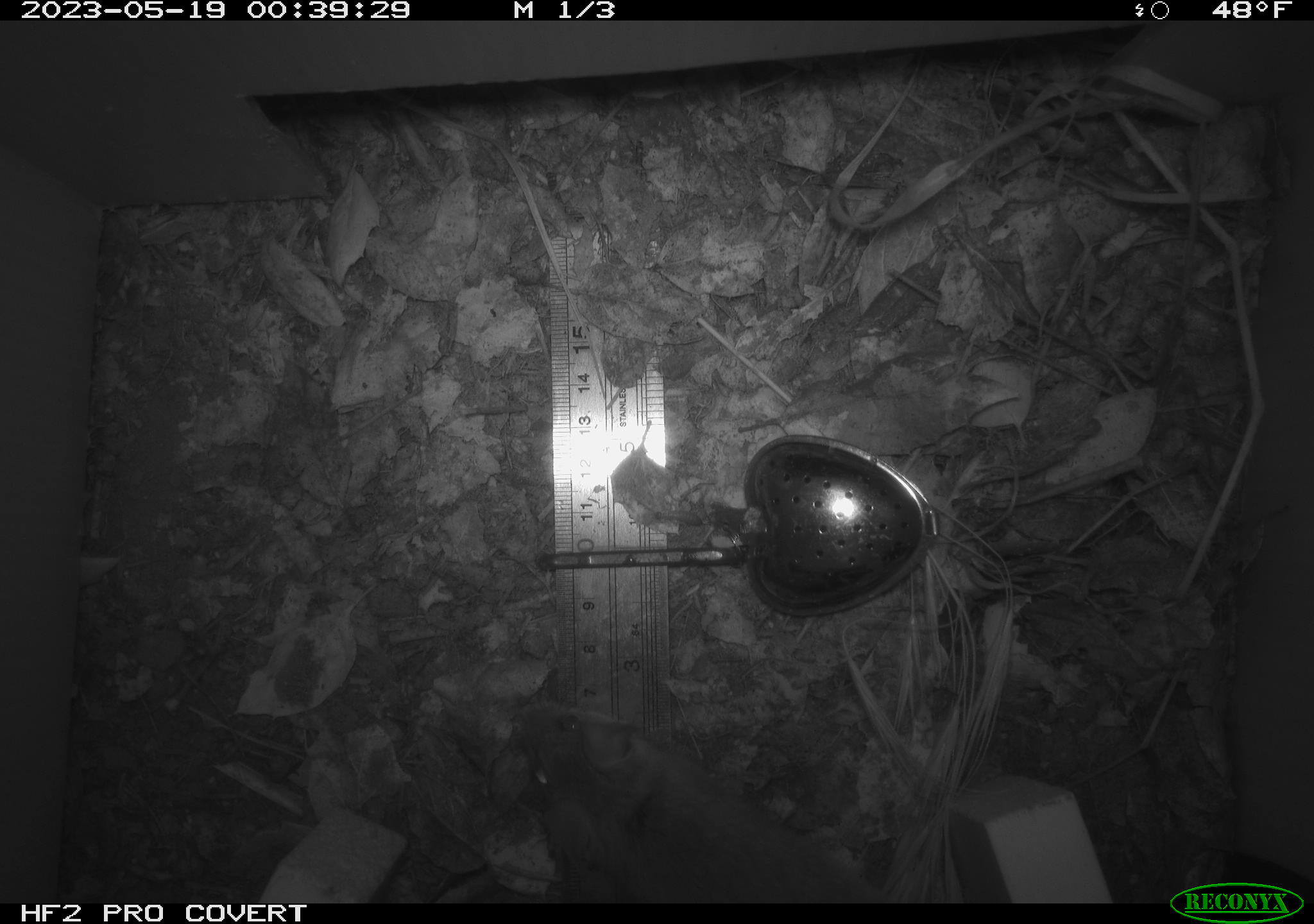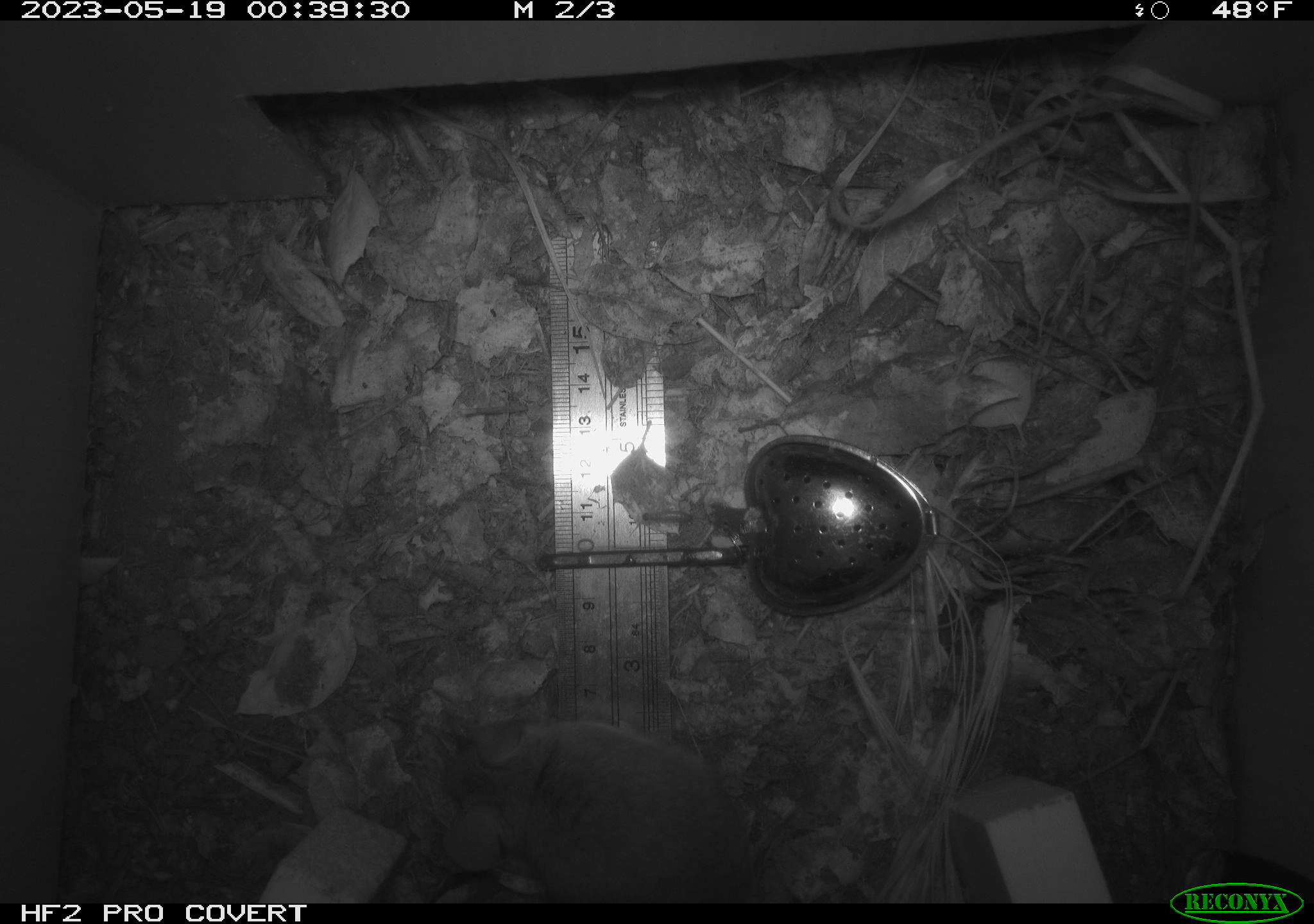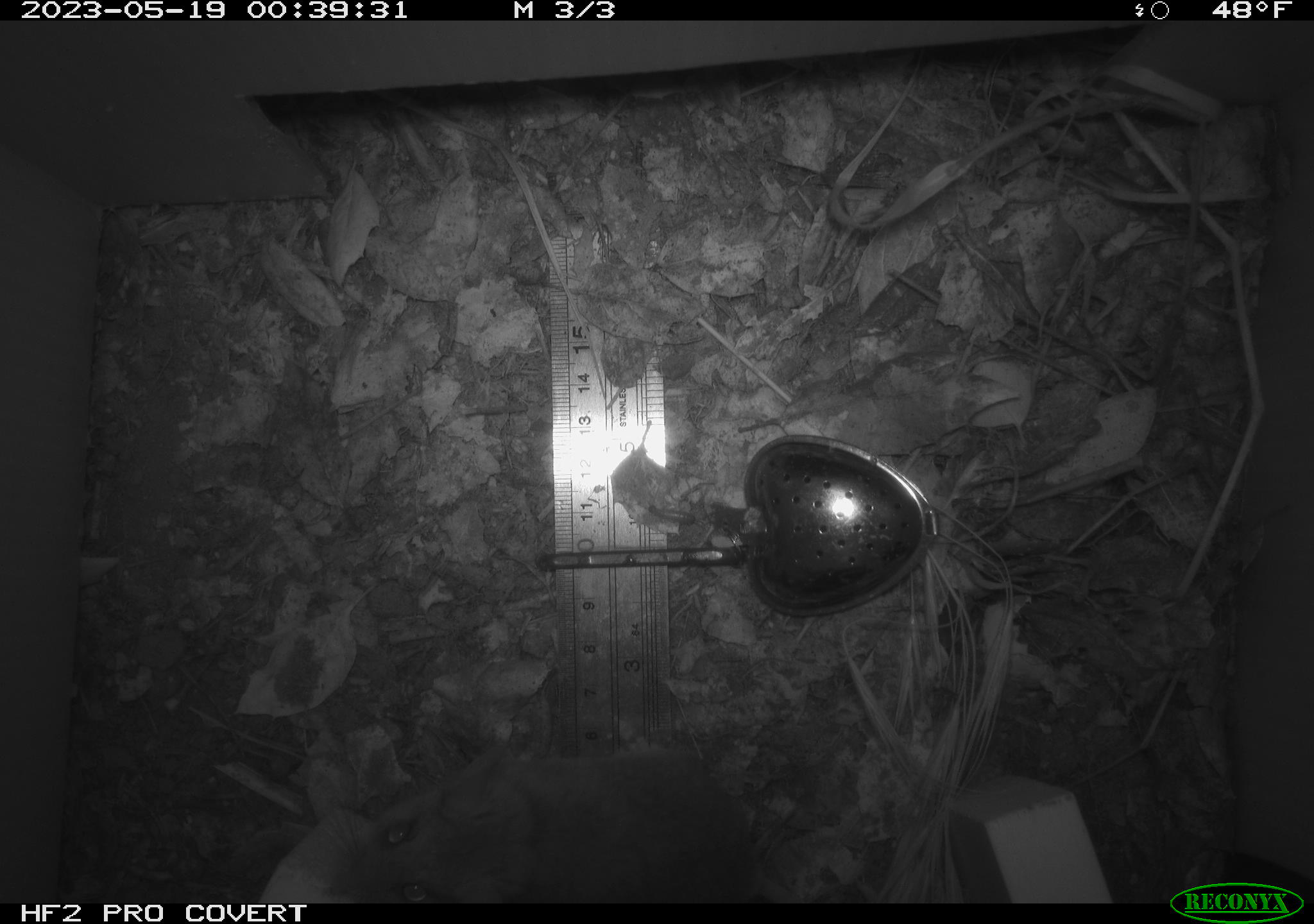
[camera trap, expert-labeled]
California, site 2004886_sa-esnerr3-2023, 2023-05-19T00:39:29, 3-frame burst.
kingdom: Animalia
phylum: Chordata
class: Mammalia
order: Rodentia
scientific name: Rodentia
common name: mouse species